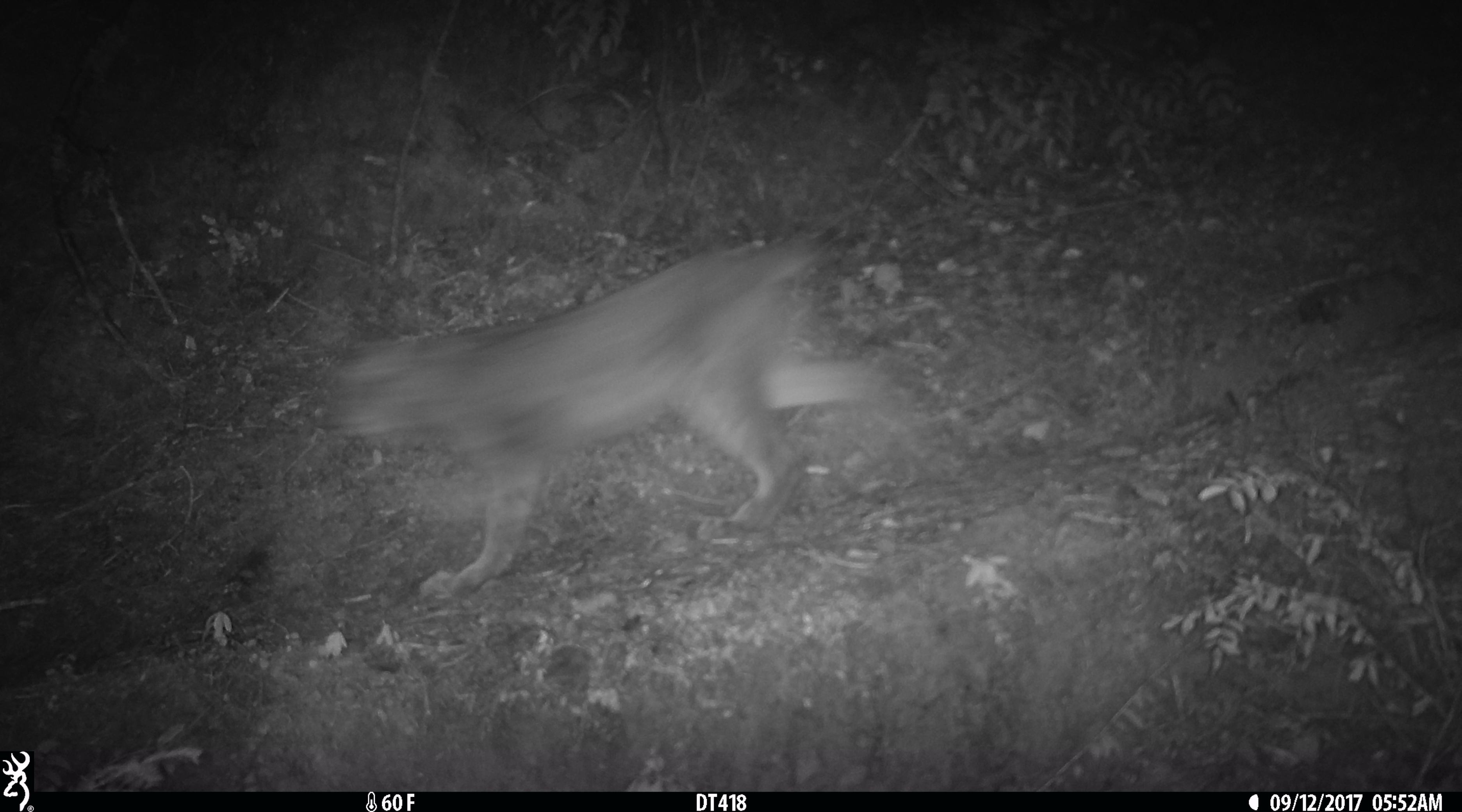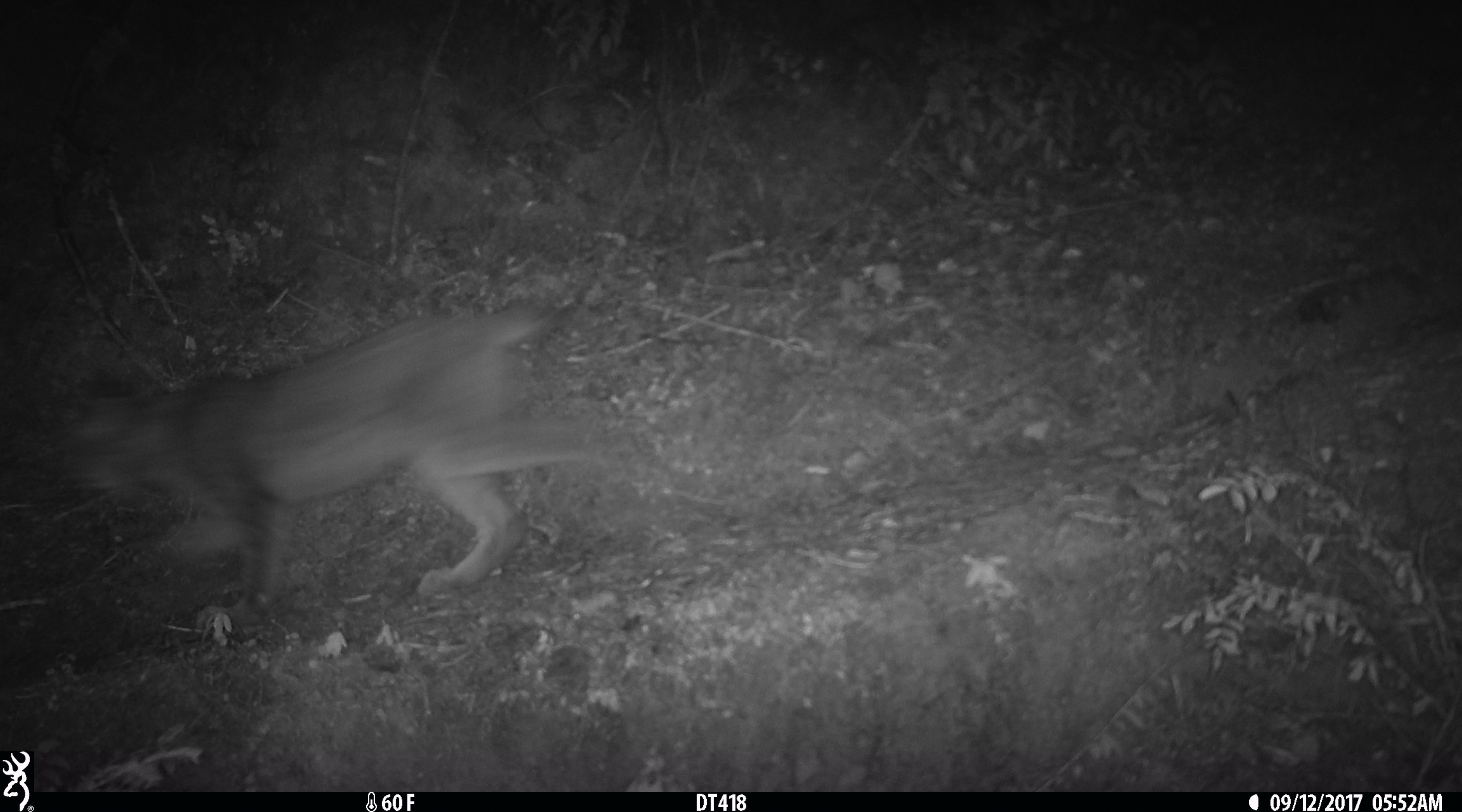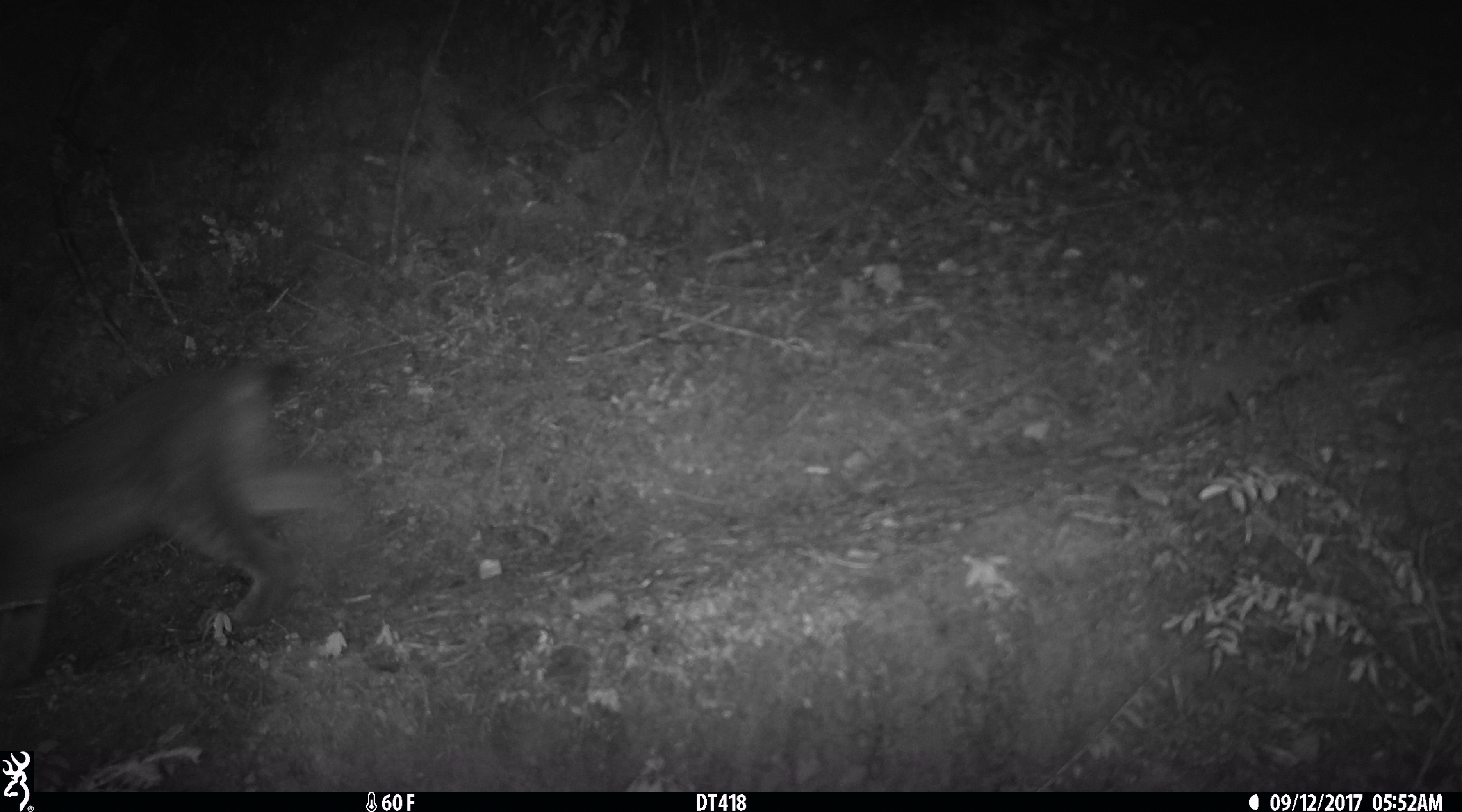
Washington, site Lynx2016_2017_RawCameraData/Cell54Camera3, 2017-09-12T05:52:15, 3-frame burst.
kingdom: Animalia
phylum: Chordata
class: Mammalia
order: Carnivora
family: Felidae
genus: Lynx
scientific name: Lynx canadensis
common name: canada lynx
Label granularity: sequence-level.